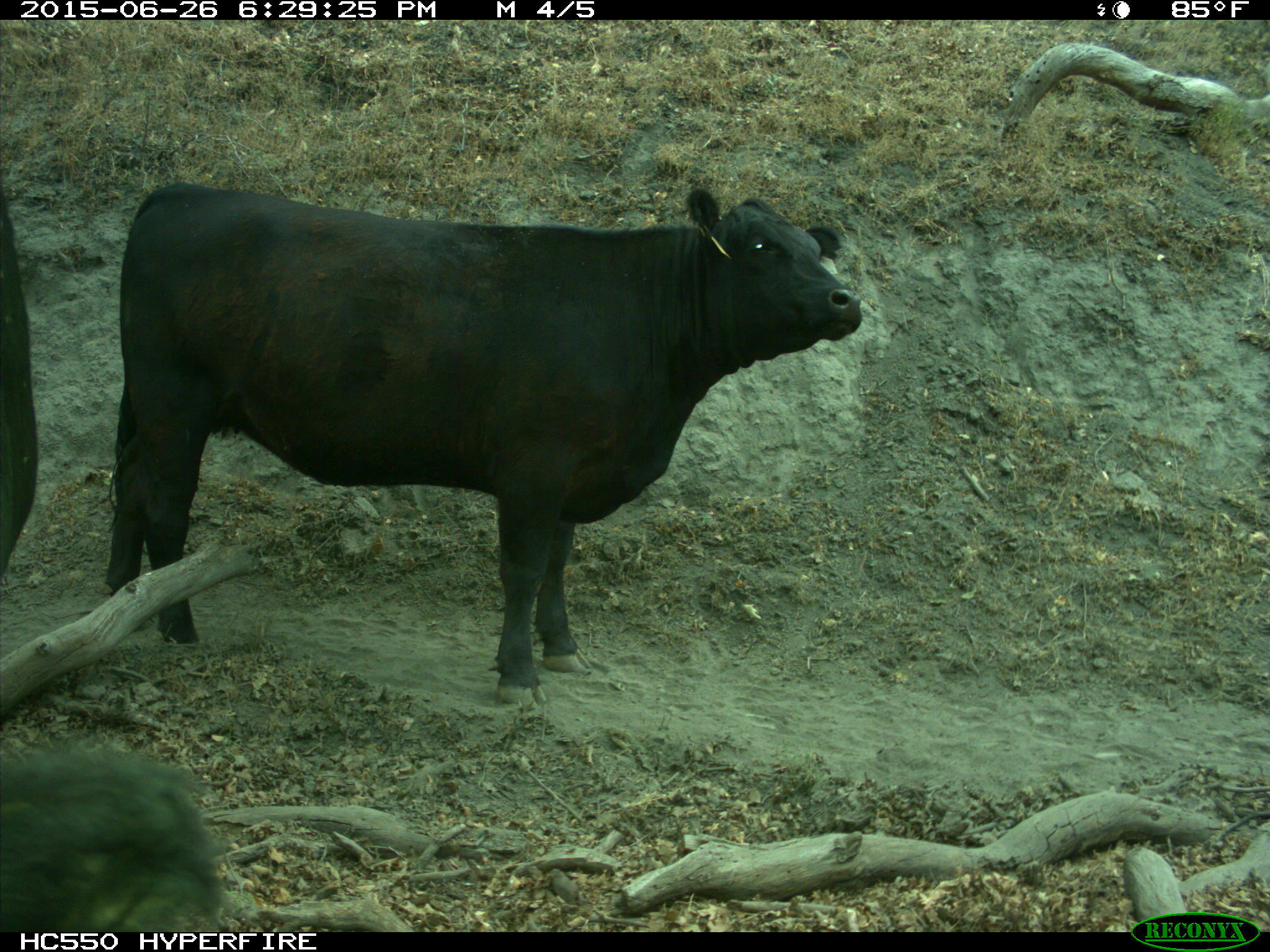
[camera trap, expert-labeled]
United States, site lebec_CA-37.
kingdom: Animalia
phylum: Chordata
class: Mammalia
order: Artiodactyla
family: Bovidae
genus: Bos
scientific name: Bos taurus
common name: domestic cow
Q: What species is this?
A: Bos taurus (domestic cow).